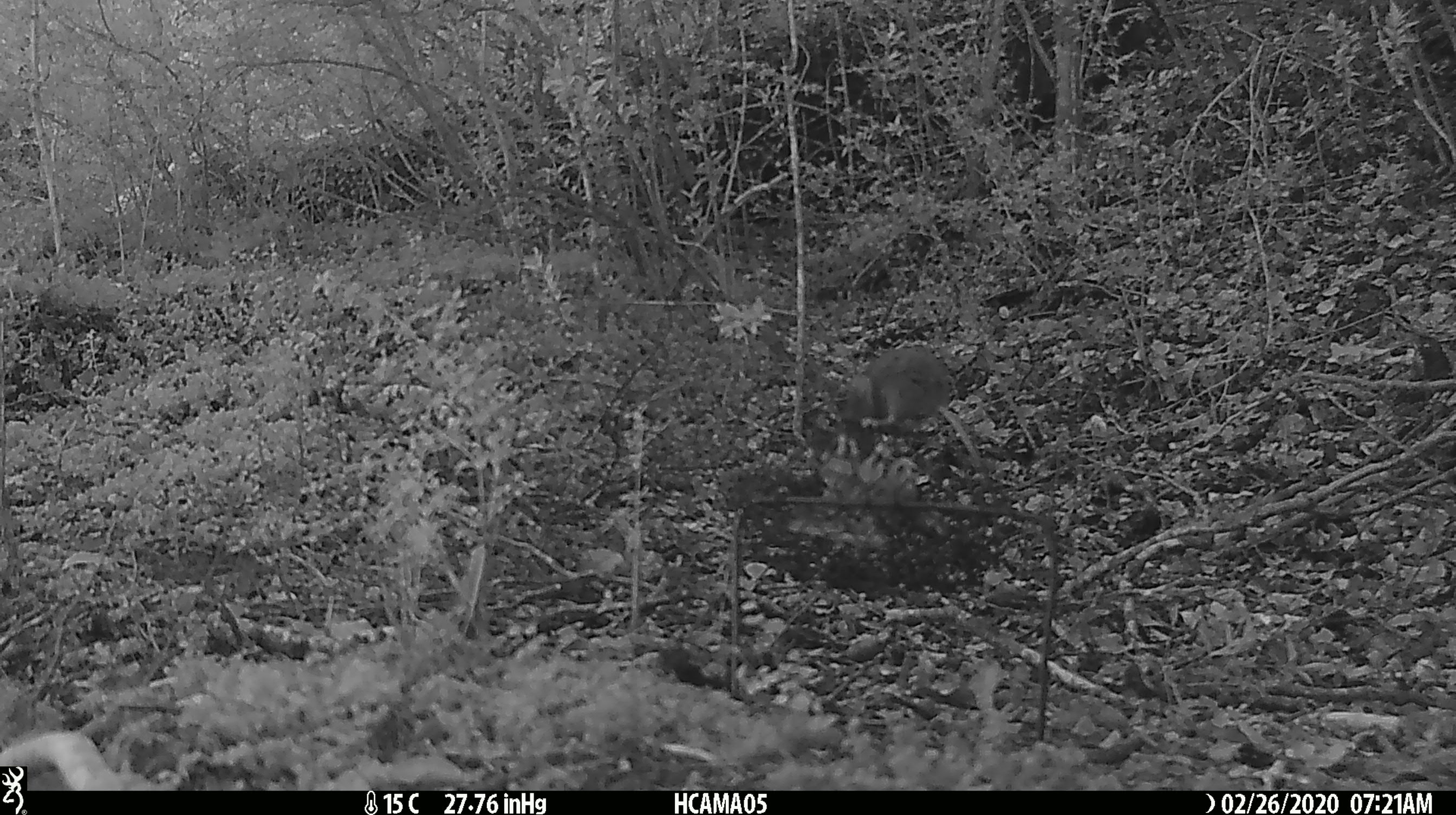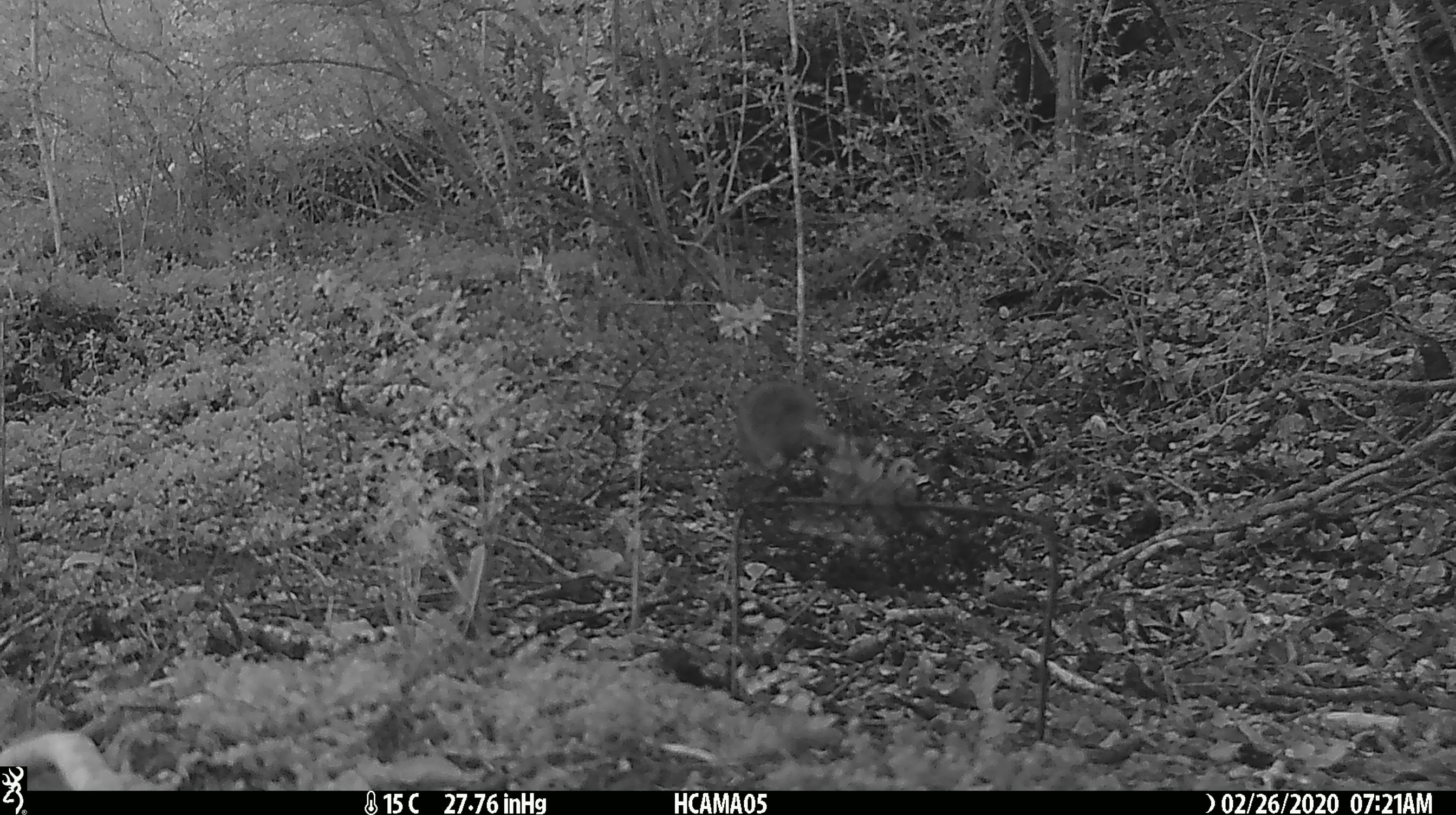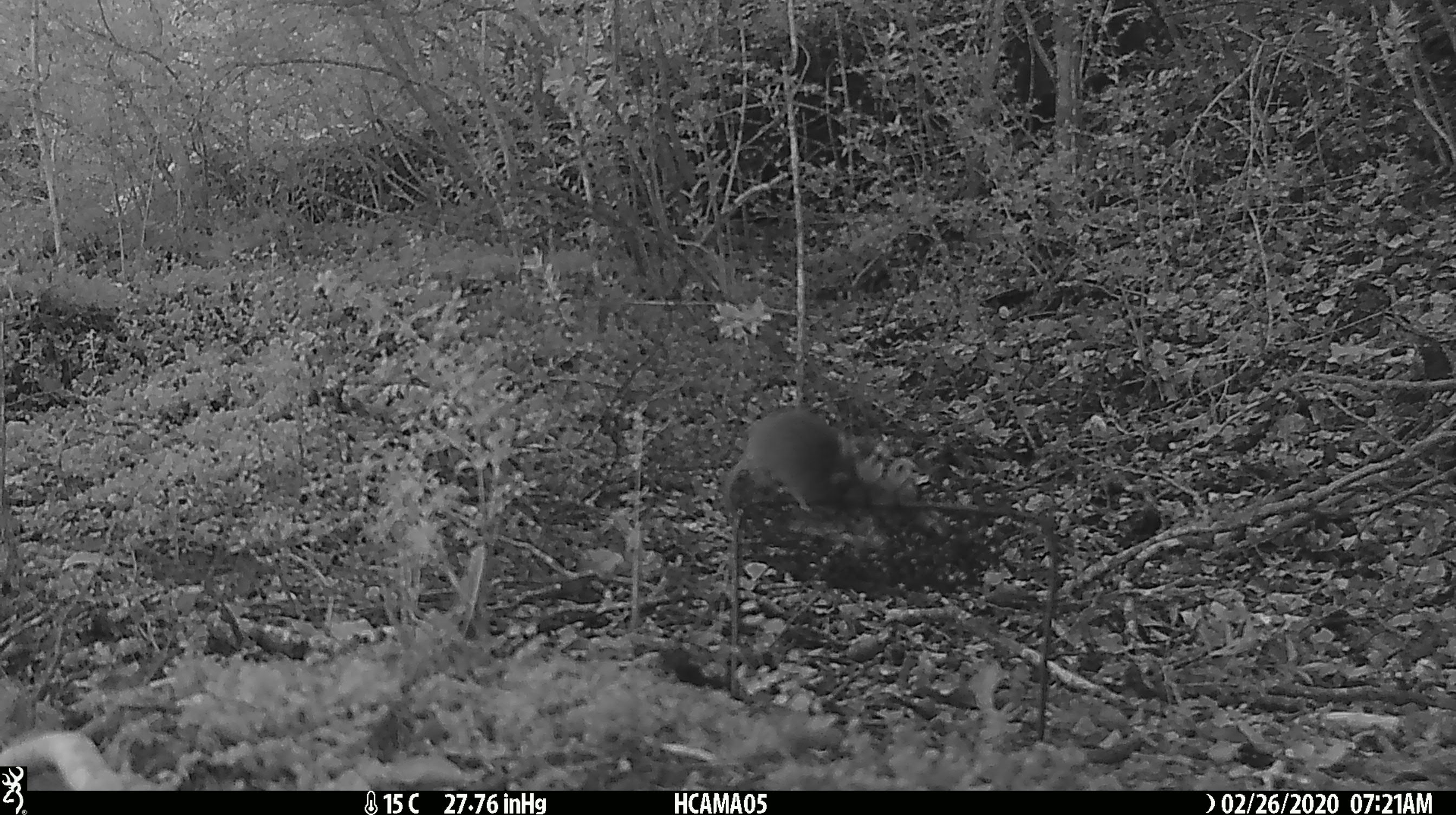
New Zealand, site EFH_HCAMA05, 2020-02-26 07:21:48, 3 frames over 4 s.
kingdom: Animalia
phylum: Chordata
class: Mammalia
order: Rodentia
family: Muridae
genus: Mus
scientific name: Mus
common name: mouse